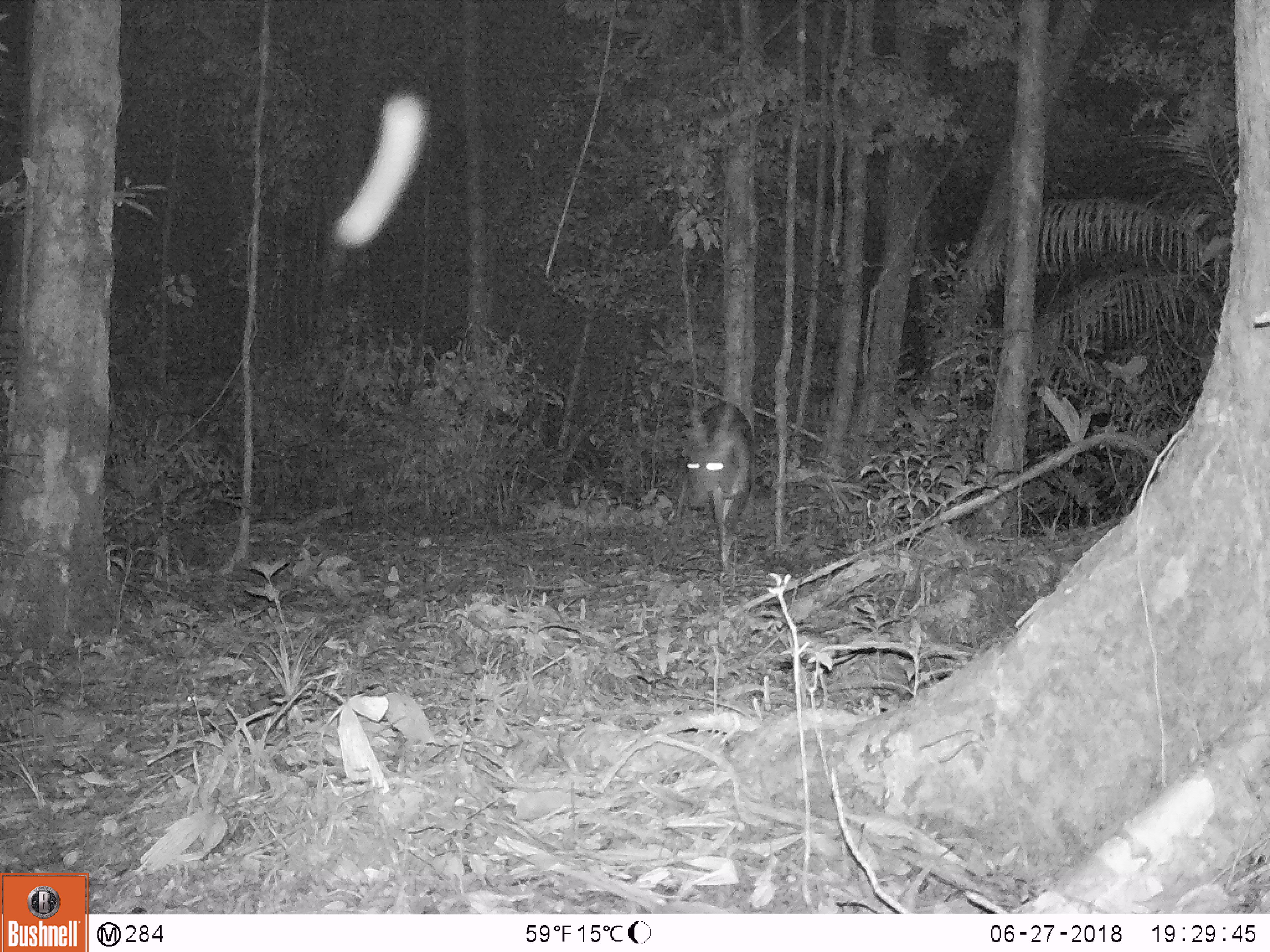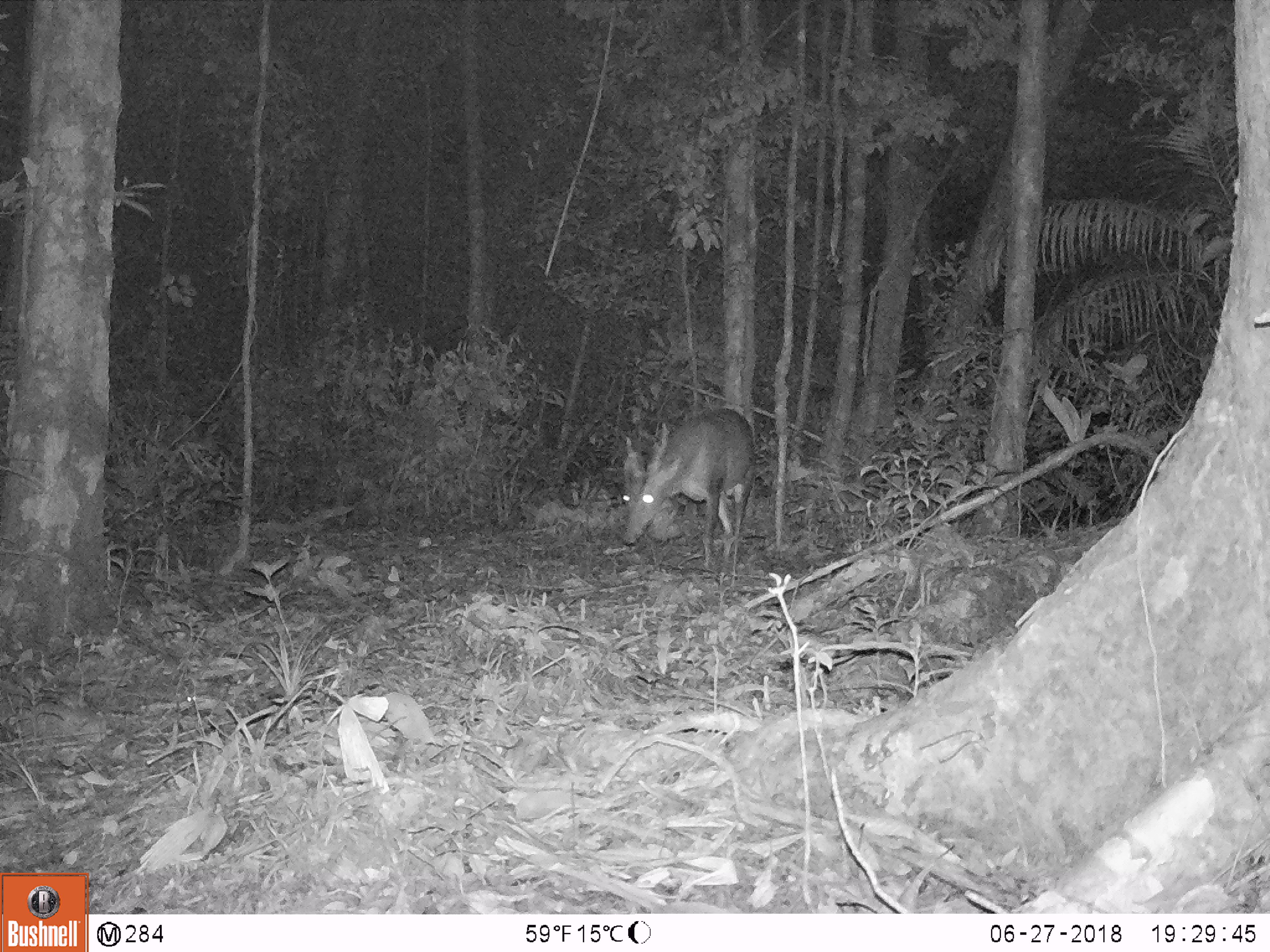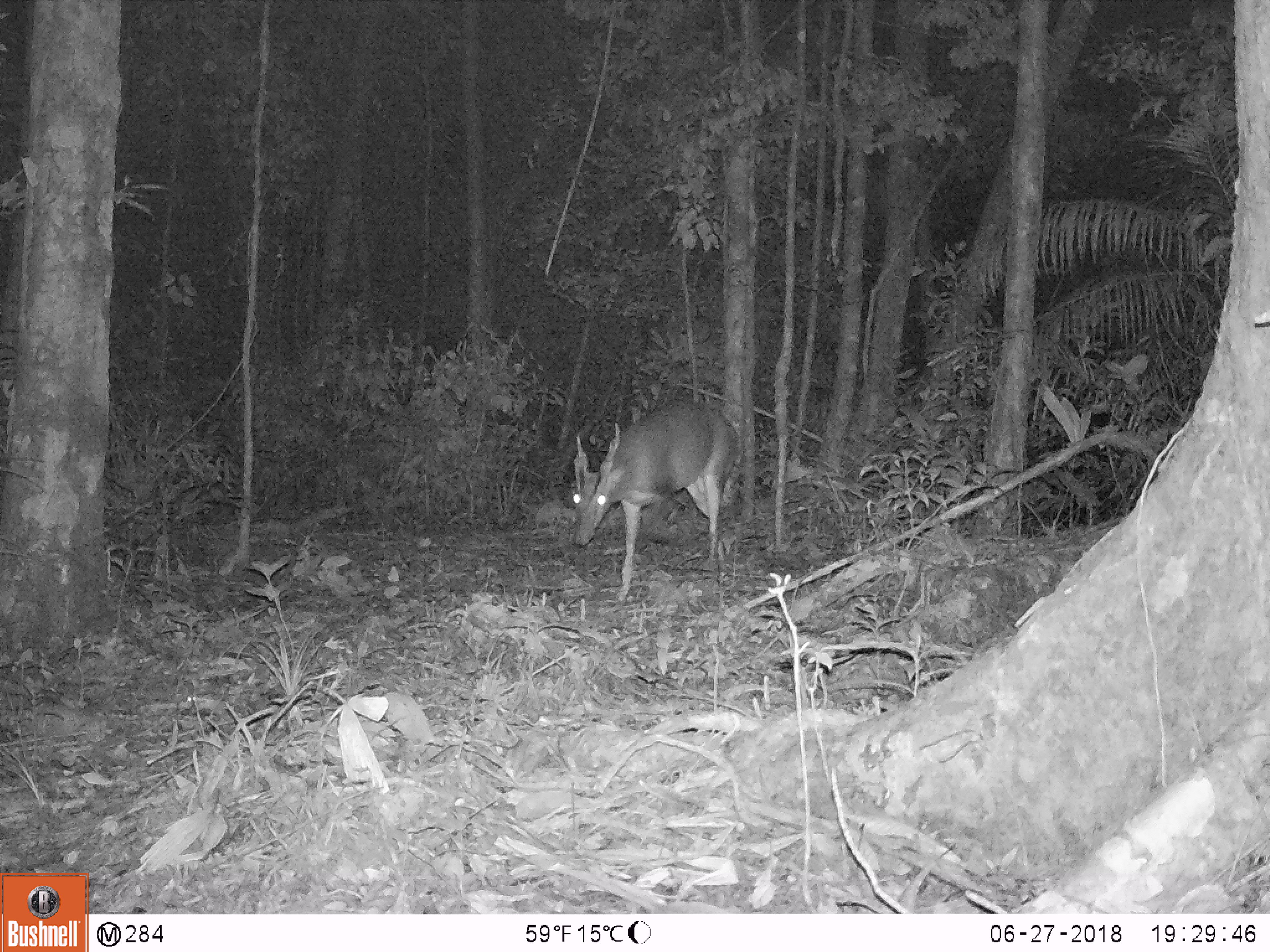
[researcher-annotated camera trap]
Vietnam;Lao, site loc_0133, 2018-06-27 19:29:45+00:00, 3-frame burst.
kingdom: Animalia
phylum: Chordata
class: Mammalia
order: Artiodactyla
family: Cervidae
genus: Muntiacus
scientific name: Muntiacus vuquangensis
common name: large-antlered muntjac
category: large antlered muntjac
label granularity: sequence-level